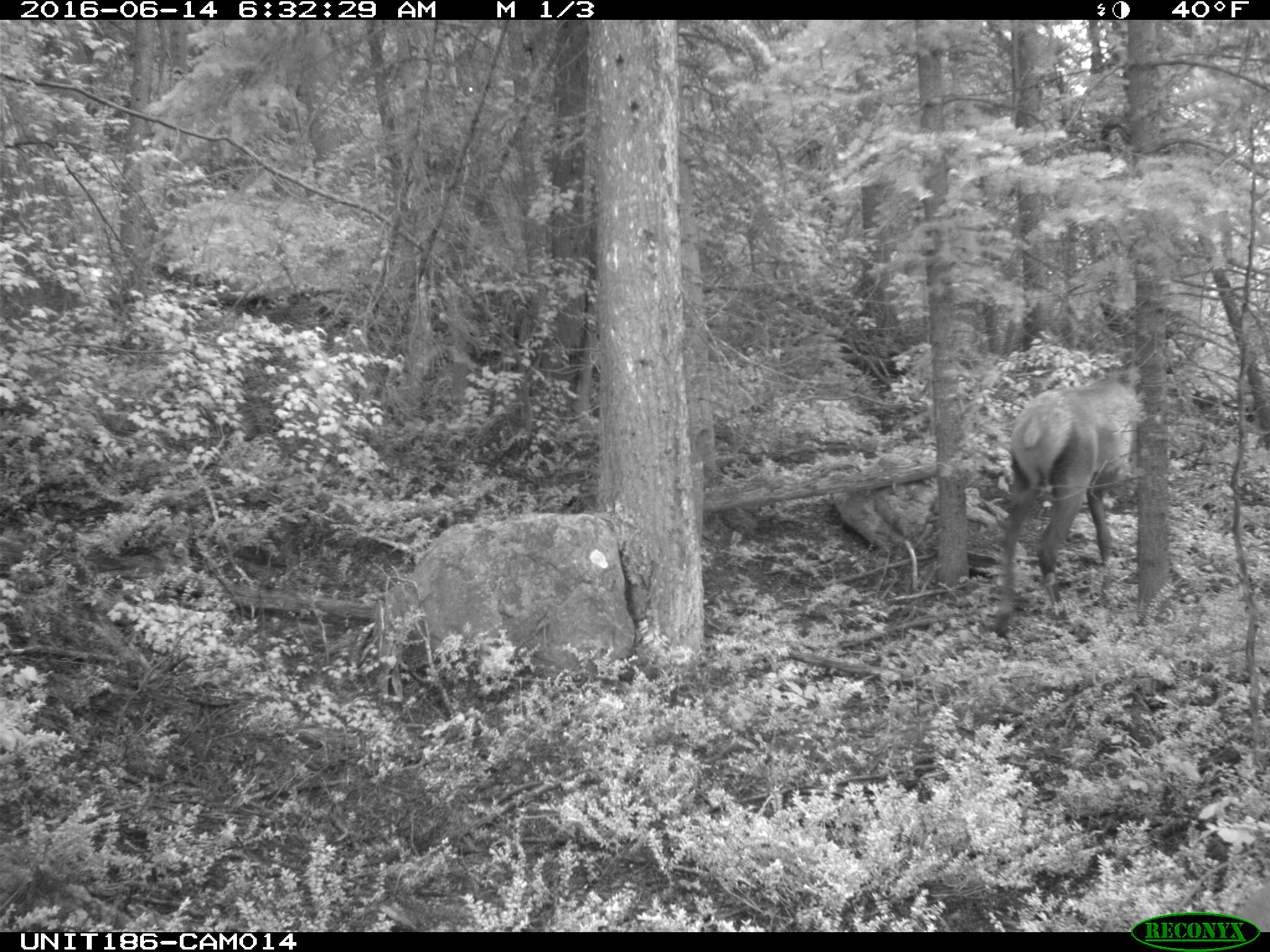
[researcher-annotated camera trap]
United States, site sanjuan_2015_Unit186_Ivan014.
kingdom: Animalia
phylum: Chordata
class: Mammalia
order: Artiodactyla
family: Cervidae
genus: Cervus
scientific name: Cervus elaphus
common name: red deer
Cervus elaphus (red deer).